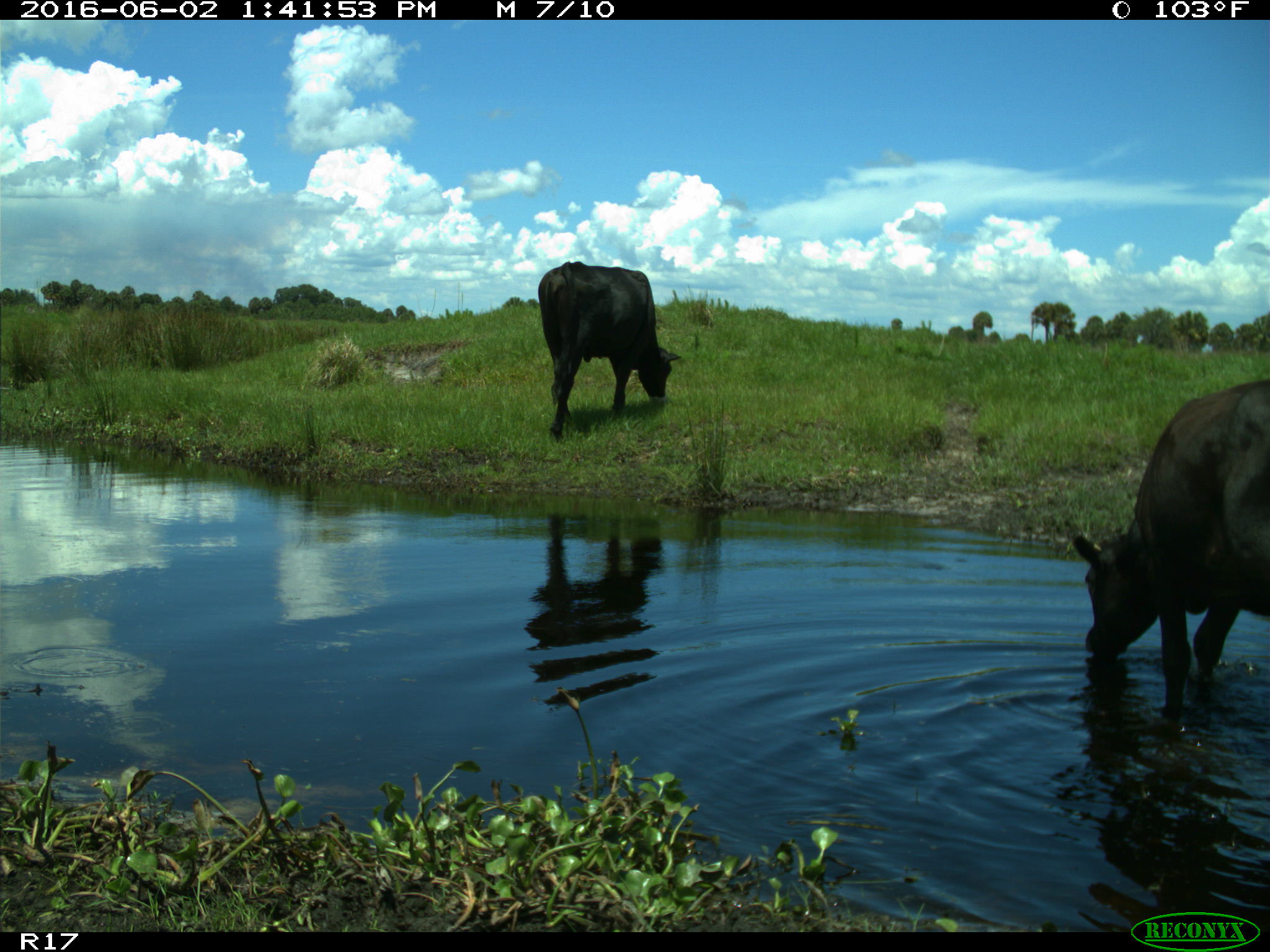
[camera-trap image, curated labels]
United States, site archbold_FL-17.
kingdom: Animalia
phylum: Chordata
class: Mammalia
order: Artiodactyla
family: Bovidae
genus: Bos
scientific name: Bos taurus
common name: domestic cow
Bos taurus (domestic cow).